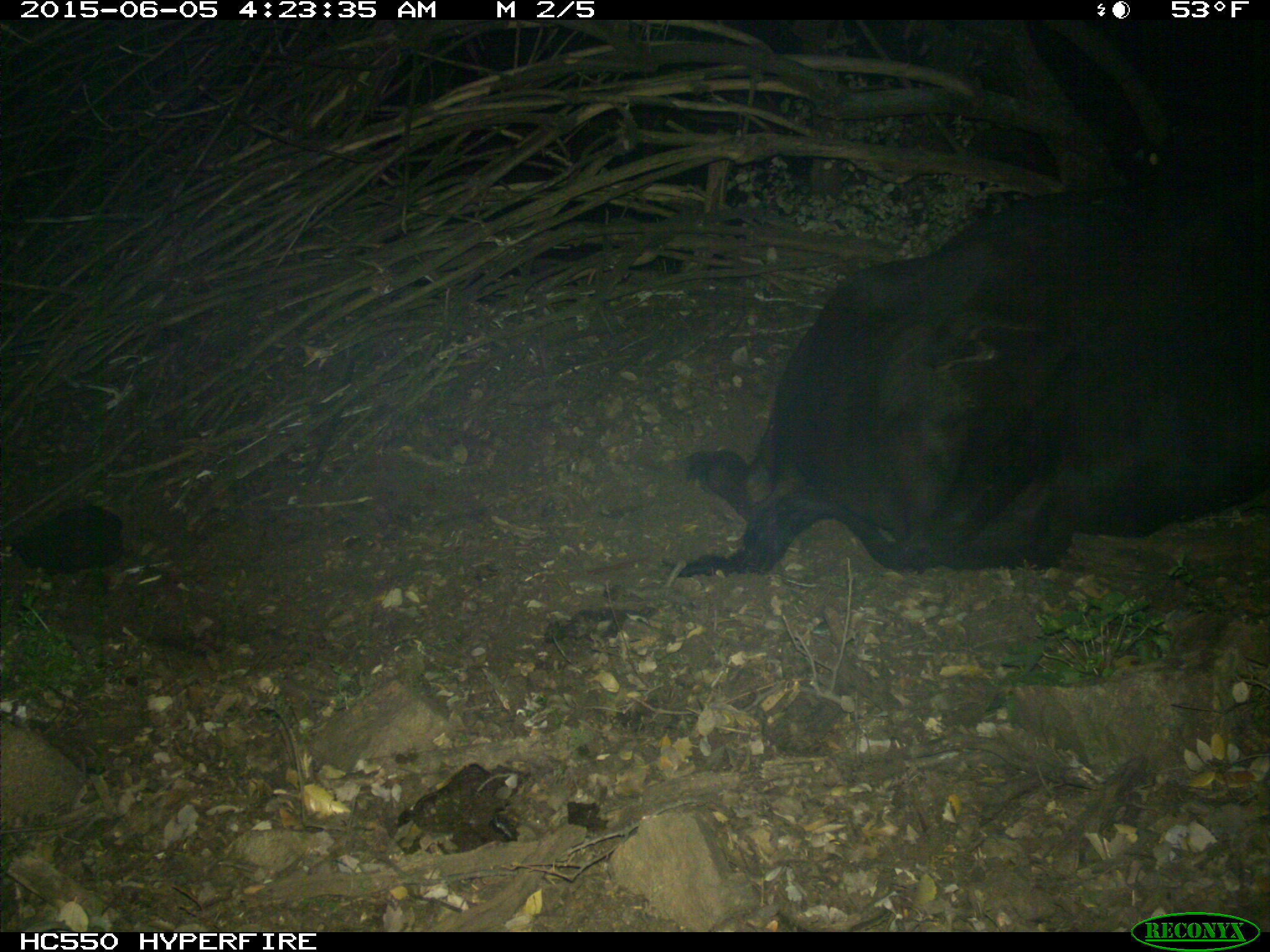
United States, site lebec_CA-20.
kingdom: Animalia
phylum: Chordata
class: Mammalia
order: Artiodactyla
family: Bovidae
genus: Bos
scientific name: Bos taurus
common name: domestic cow